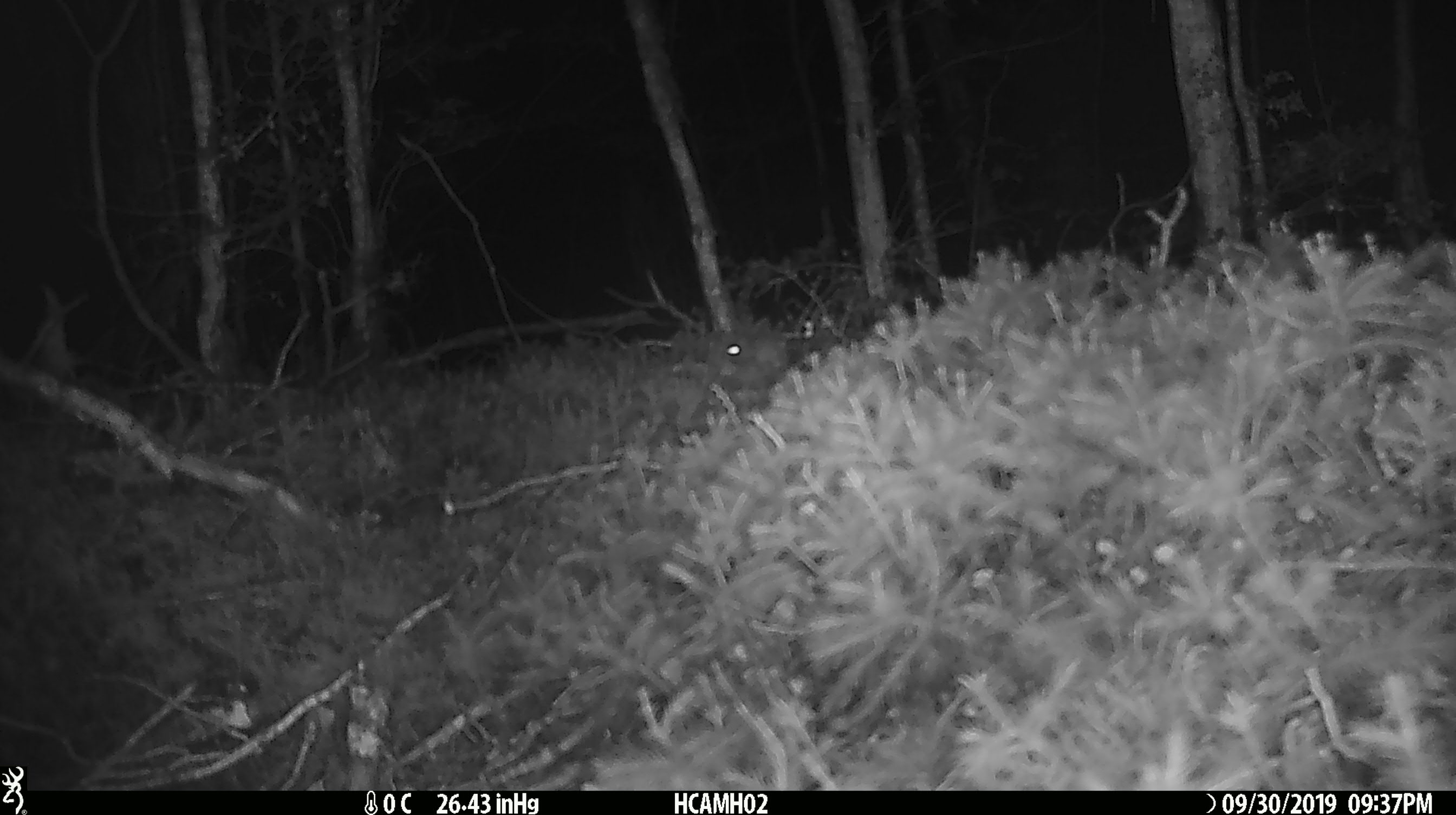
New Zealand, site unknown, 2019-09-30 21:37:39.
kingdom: Animalia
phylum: Chordata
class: Mammalia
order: Rodentia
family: Muridae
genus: Mus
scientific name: Mus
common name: mouse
Mouse (Mus).